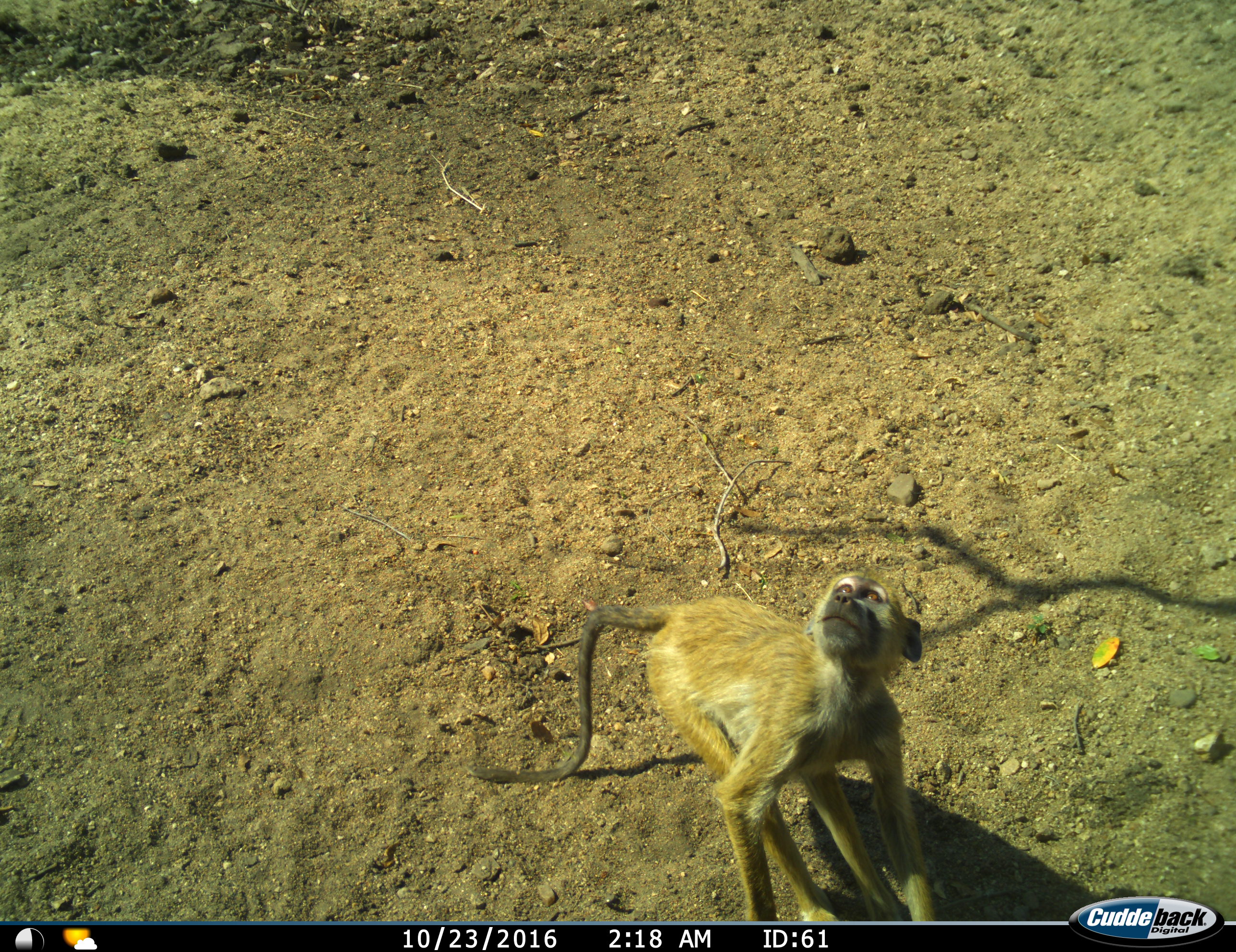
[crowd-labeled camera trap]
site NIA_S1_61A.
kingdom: Animalia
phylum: Chordata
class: Mammalia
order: Primates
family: Cercopithecidae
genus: Papio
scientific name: Papio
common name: baboon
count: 1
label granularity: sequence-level